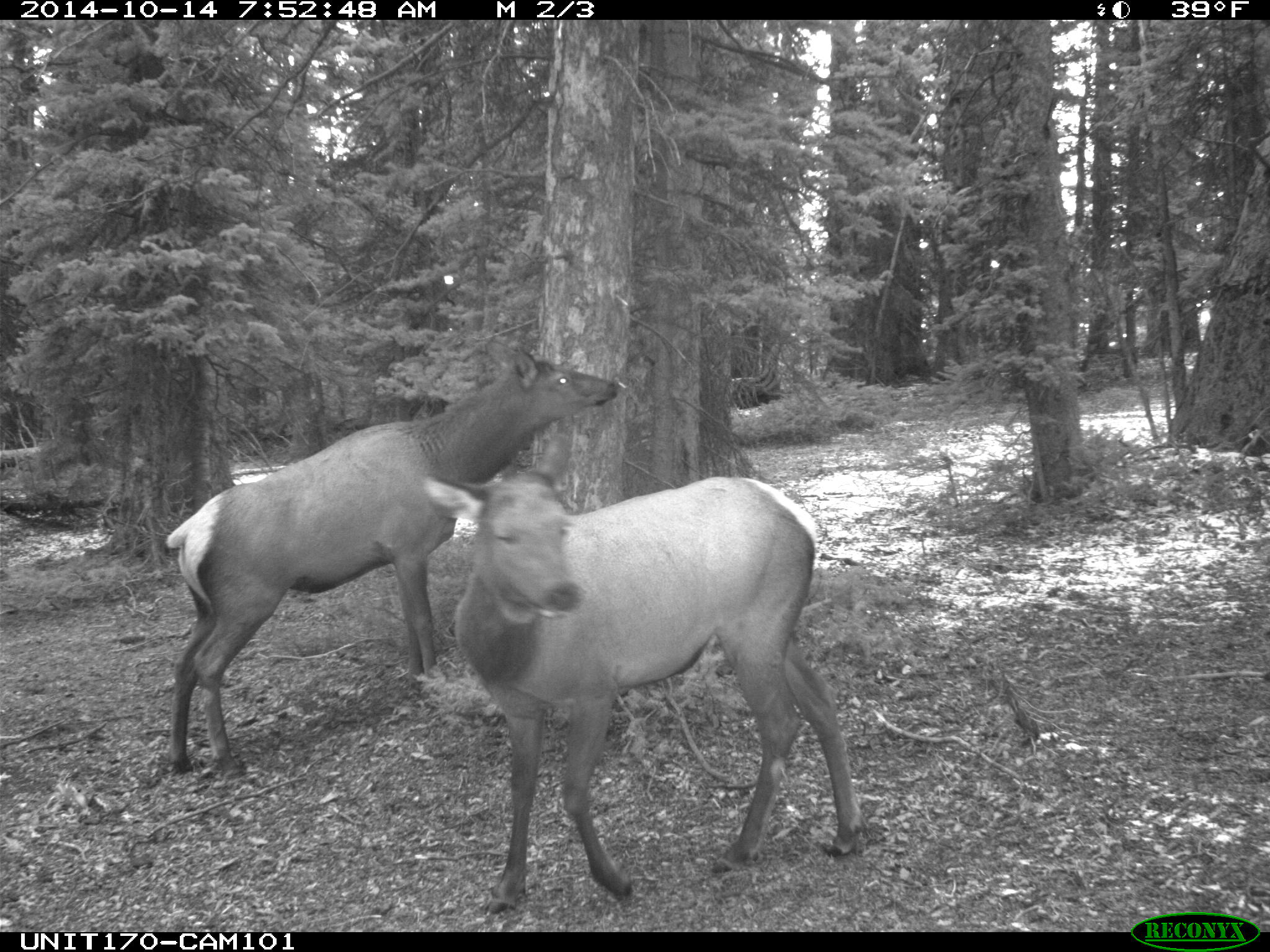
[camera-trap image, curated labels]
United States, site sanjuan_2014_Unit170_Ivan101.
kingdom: Animalia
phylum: Chordata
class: Mammalia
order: Artiodactyla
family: Cervidae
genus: Cervus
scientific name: Cervus elaphus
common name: red deer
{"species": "Cervus elaphus (red deer)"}